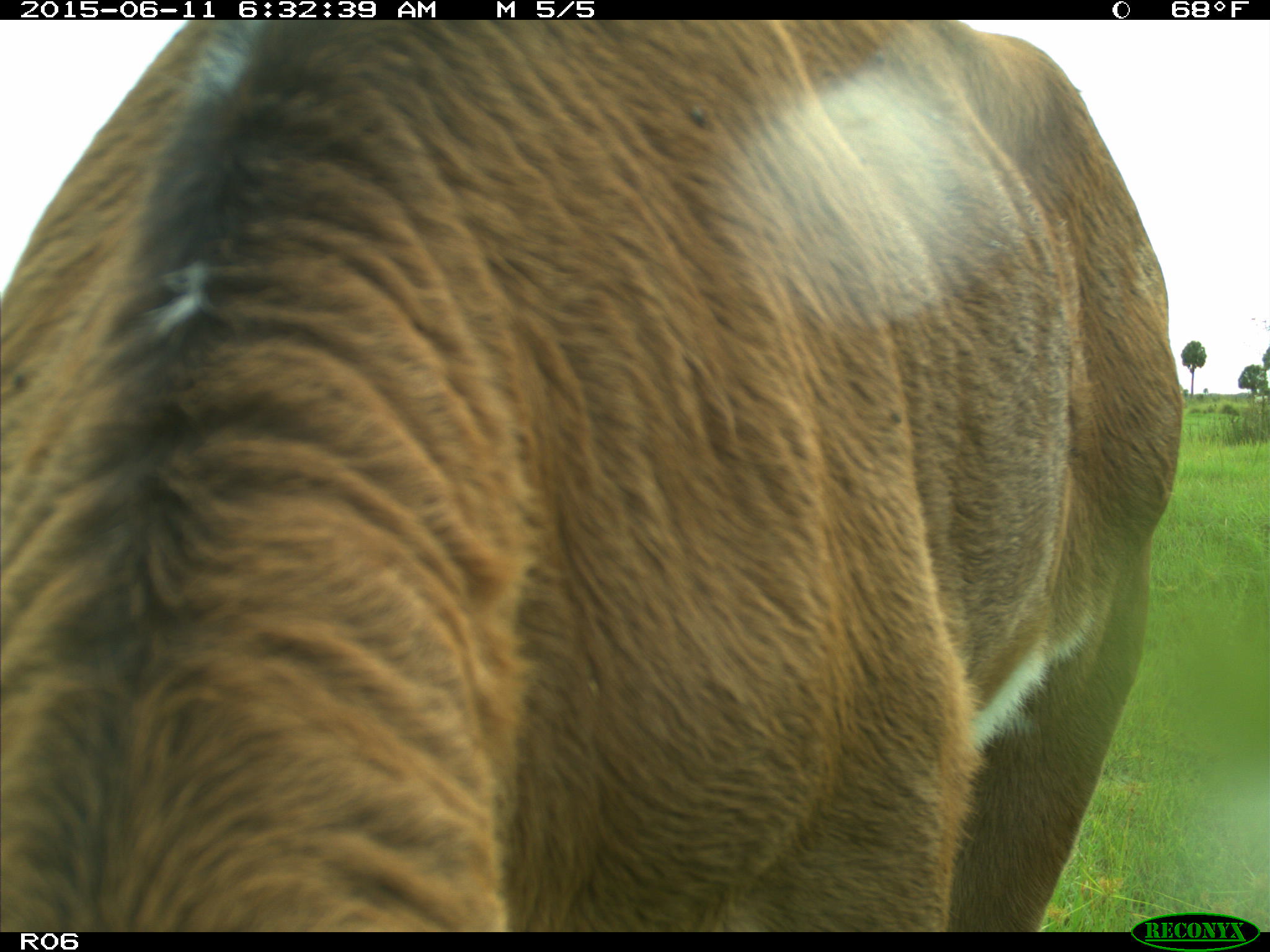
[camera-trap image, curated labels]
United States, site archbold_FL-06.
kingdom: Animalia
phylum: Chordata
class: Mammalia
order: Artiodactyla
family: Bovidae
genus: Bos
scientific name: Bos taurus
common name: domestic cow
Bos taurus (domestic cow).